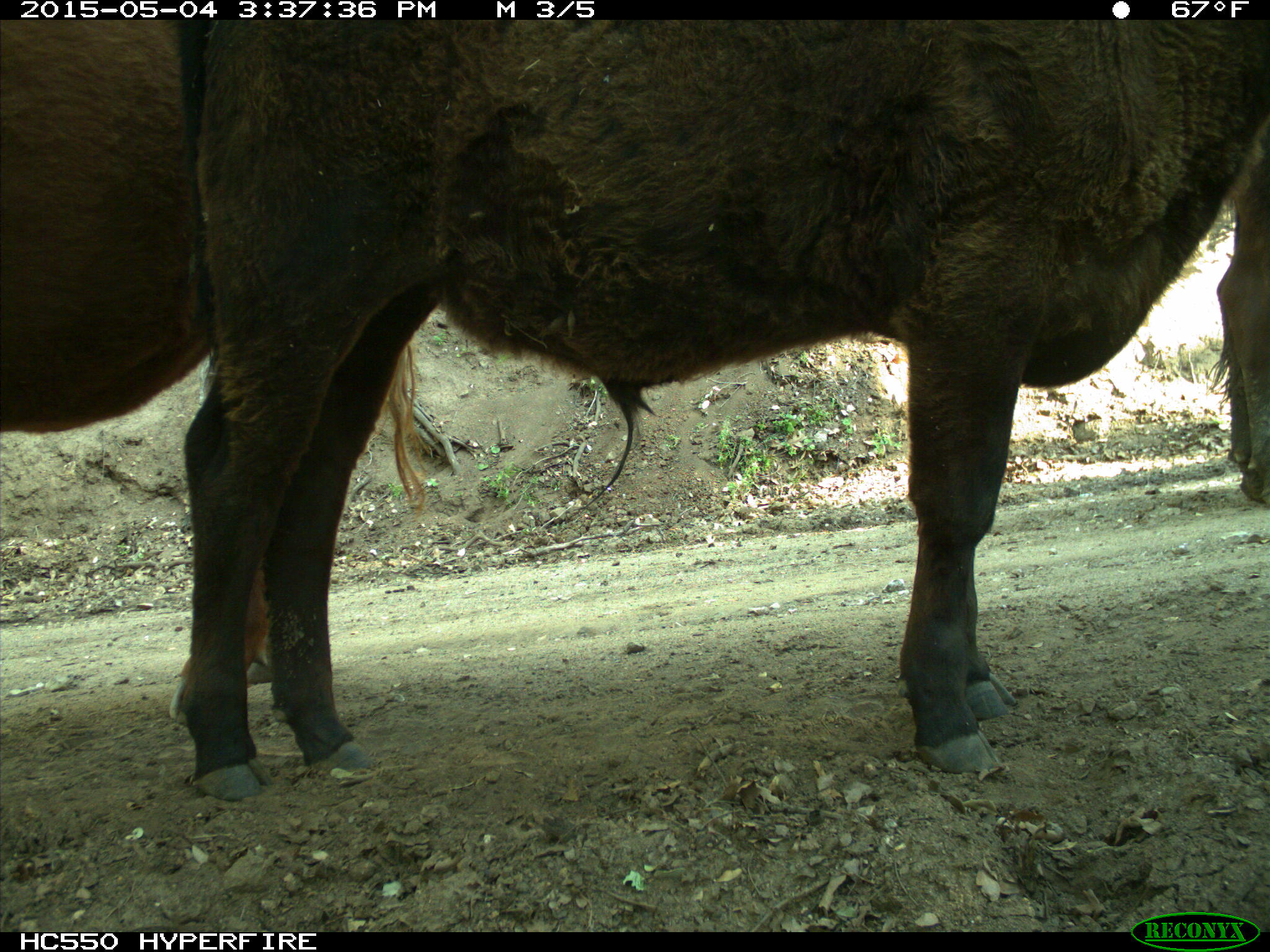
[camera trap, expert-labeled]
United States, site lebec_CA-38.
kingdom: Animalia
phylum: Chordata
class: Mammalia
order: Artiodactyla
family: Bovidae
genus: Bos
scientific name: Bos taurus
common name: domestic cow